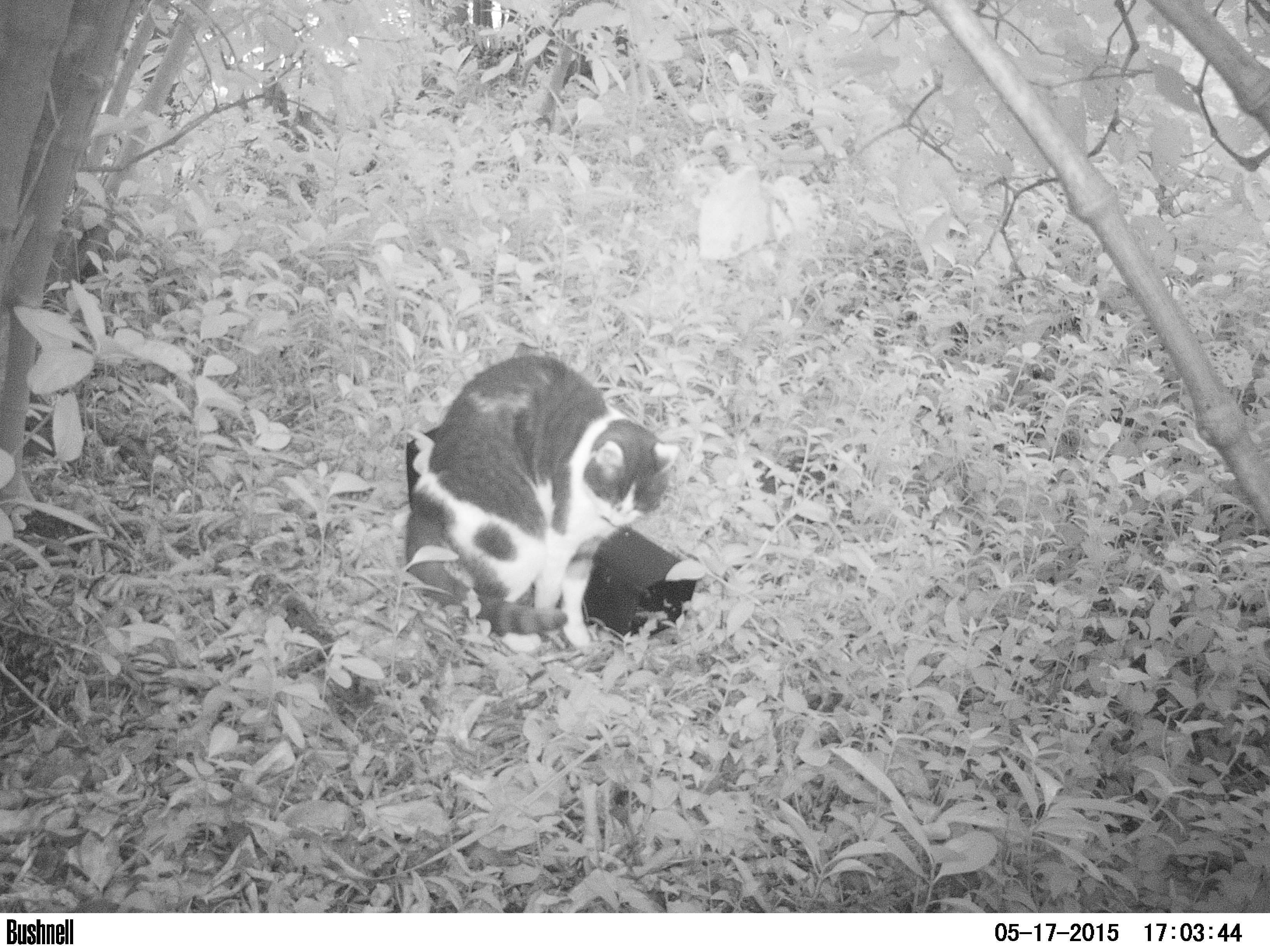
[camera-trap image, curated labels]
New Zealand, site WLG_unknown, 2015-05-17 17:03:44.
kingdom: Animalia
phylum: Chordata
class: Mammalia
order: Carnivora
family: Felidae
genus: Felis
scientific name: Felis catus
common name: domestic cat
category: cat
Cat (domestic cat) (Felis catus).